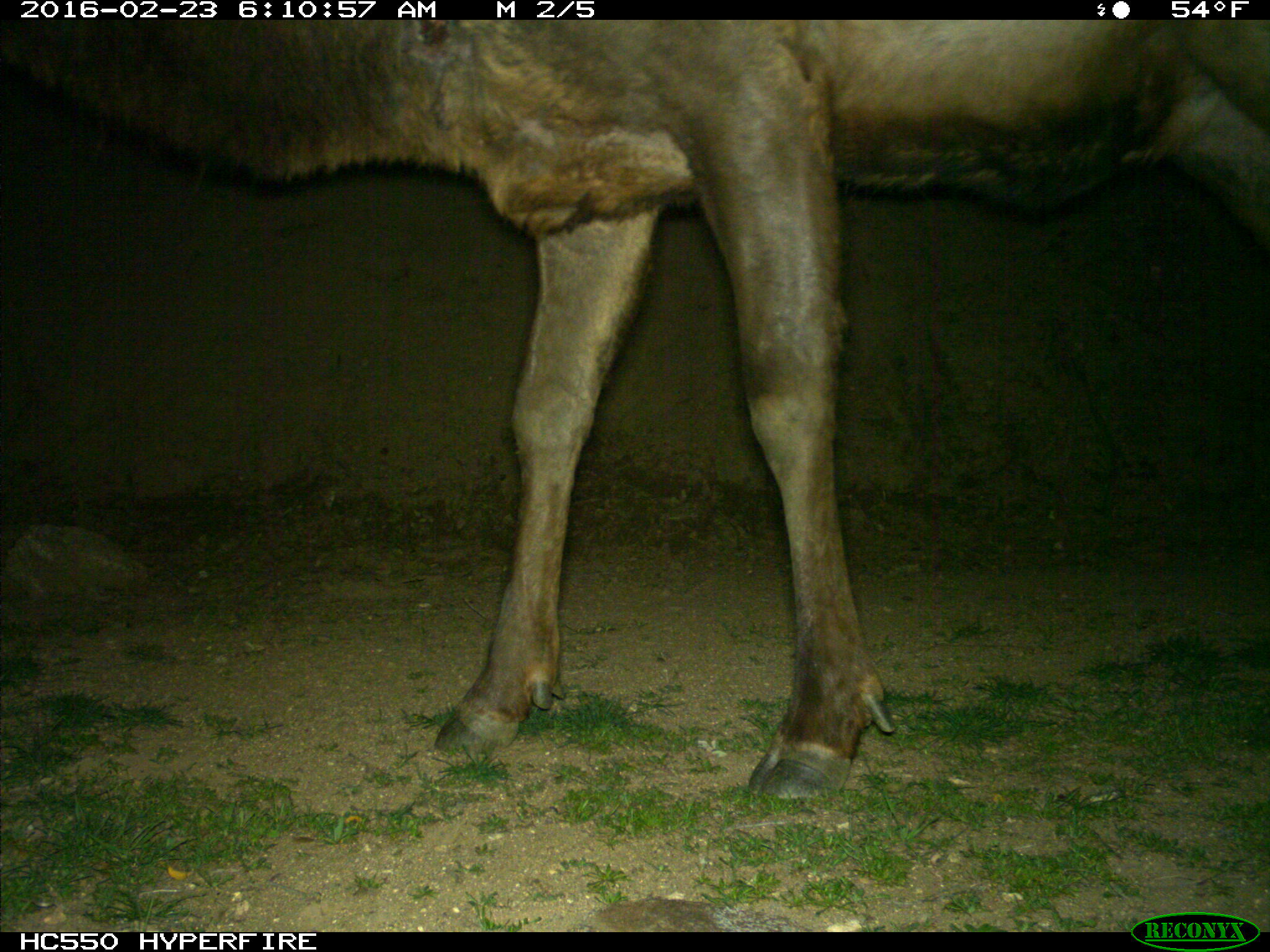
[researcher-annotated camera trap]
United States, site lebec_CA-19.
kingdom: Animalia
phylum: Chordata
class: Mammalia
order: Artiodactyla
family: Cervidae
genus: Cervus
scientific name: Cervus canadensis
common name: elk